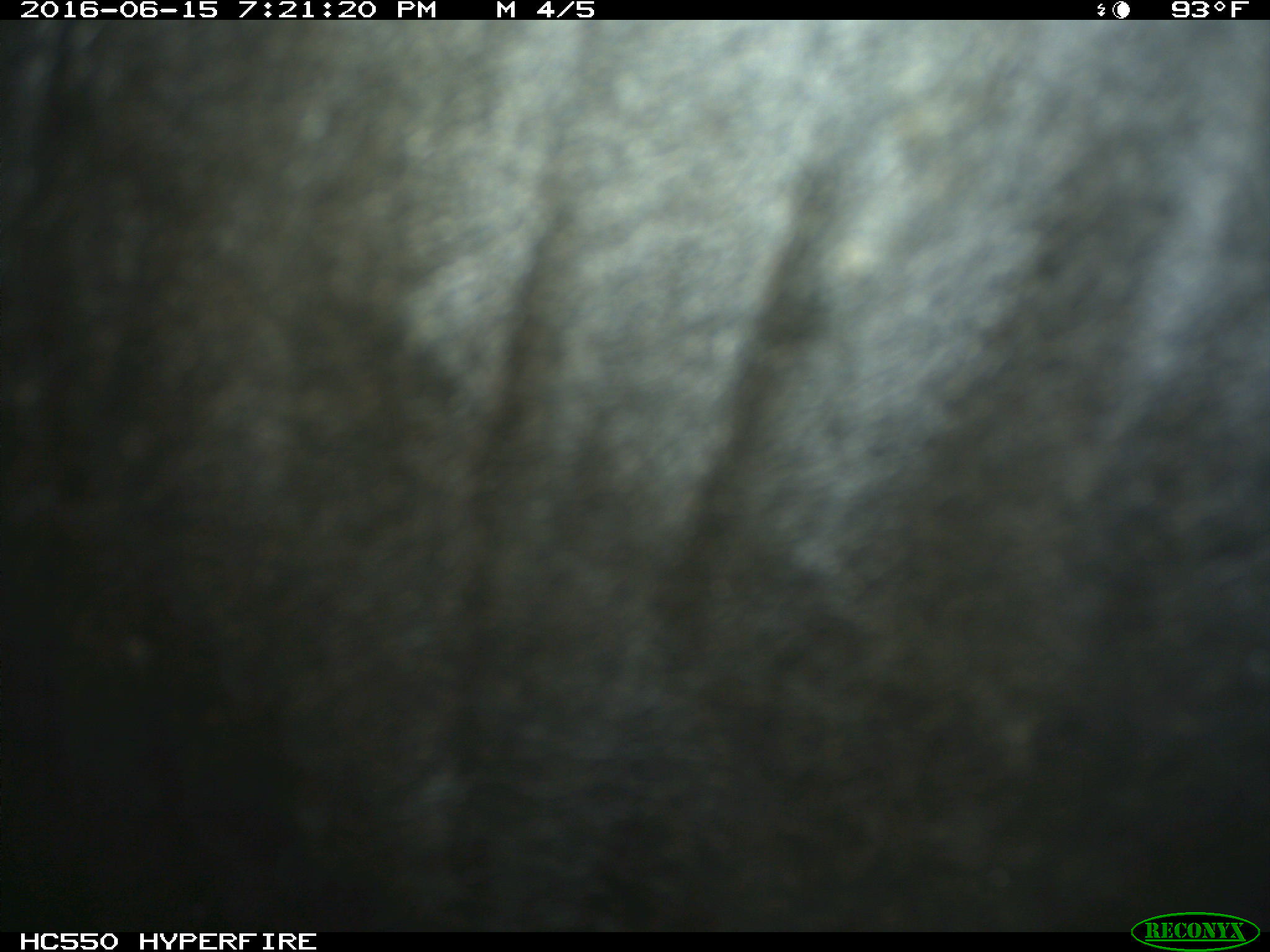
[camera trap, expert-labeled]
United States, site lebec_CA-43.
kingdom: Animalia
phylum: Chordata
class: Mammalia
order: Artiodactyla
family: Bovidae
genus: Bos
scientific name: Bos taurus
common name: domestic cow